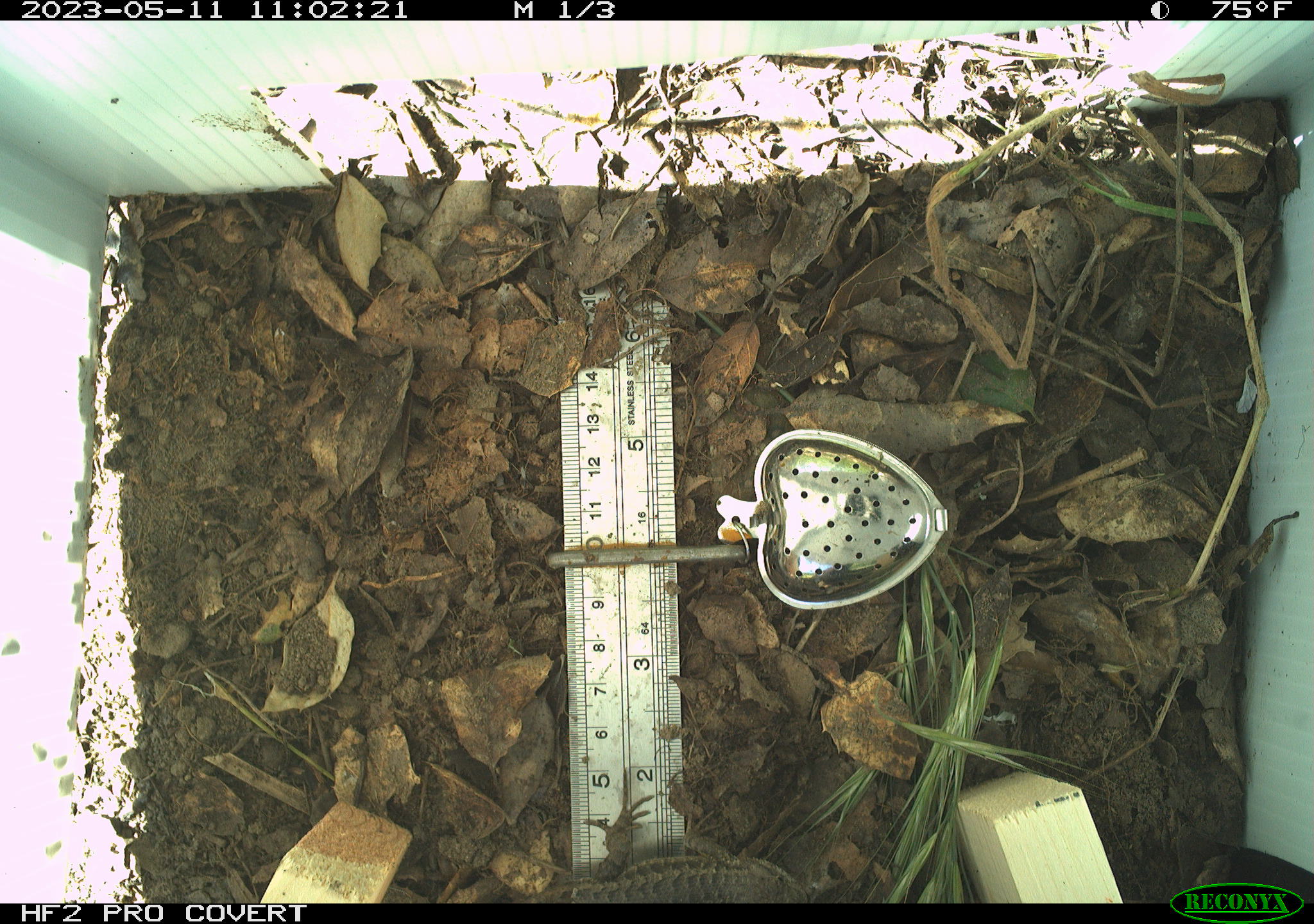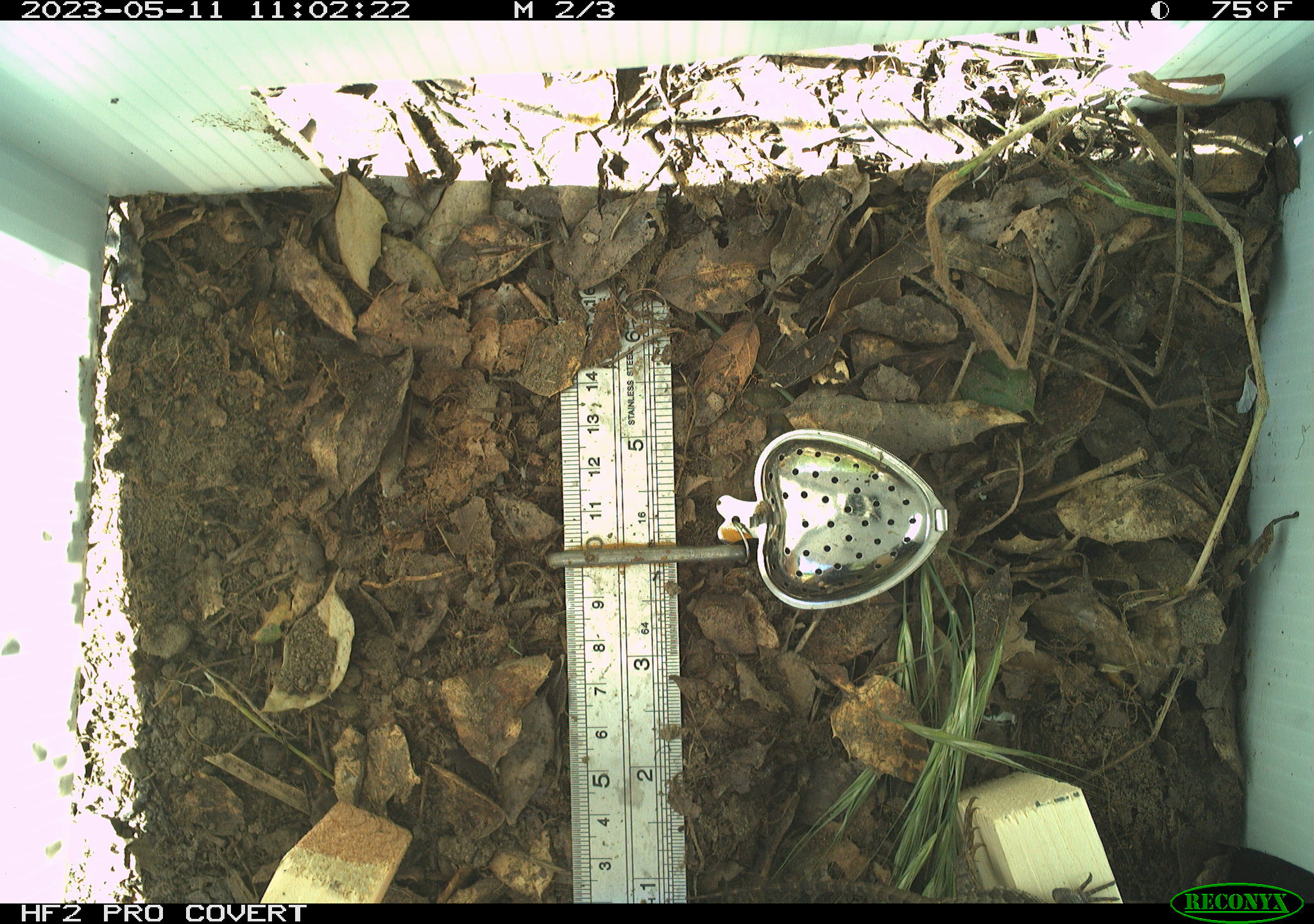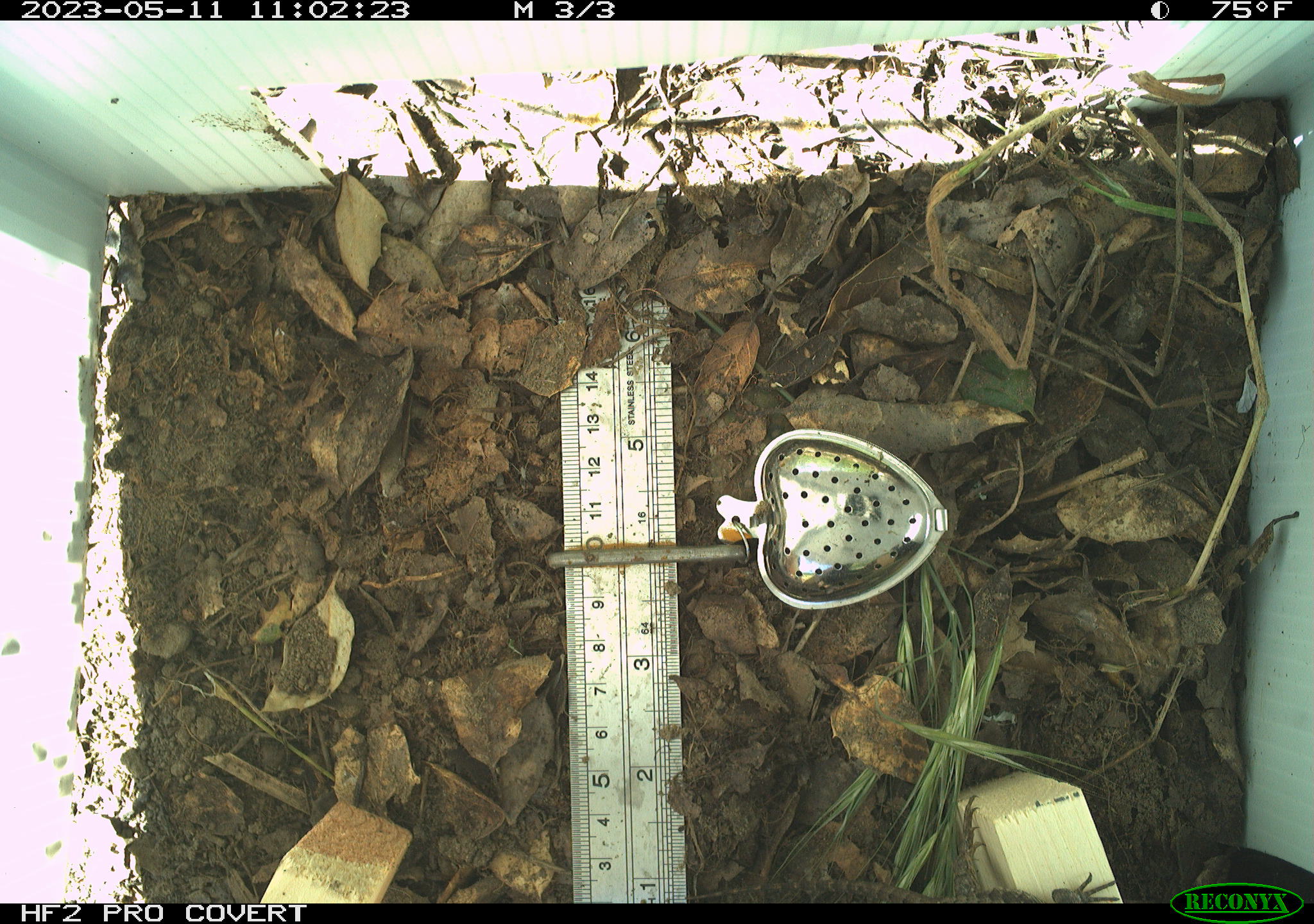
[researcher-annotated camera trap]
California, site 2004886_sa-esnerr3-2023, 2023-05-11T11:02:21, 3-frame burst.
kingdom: Animalia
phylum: Chordata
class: Reptilia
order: Squamata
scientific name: Squamata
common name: lizards and snakes